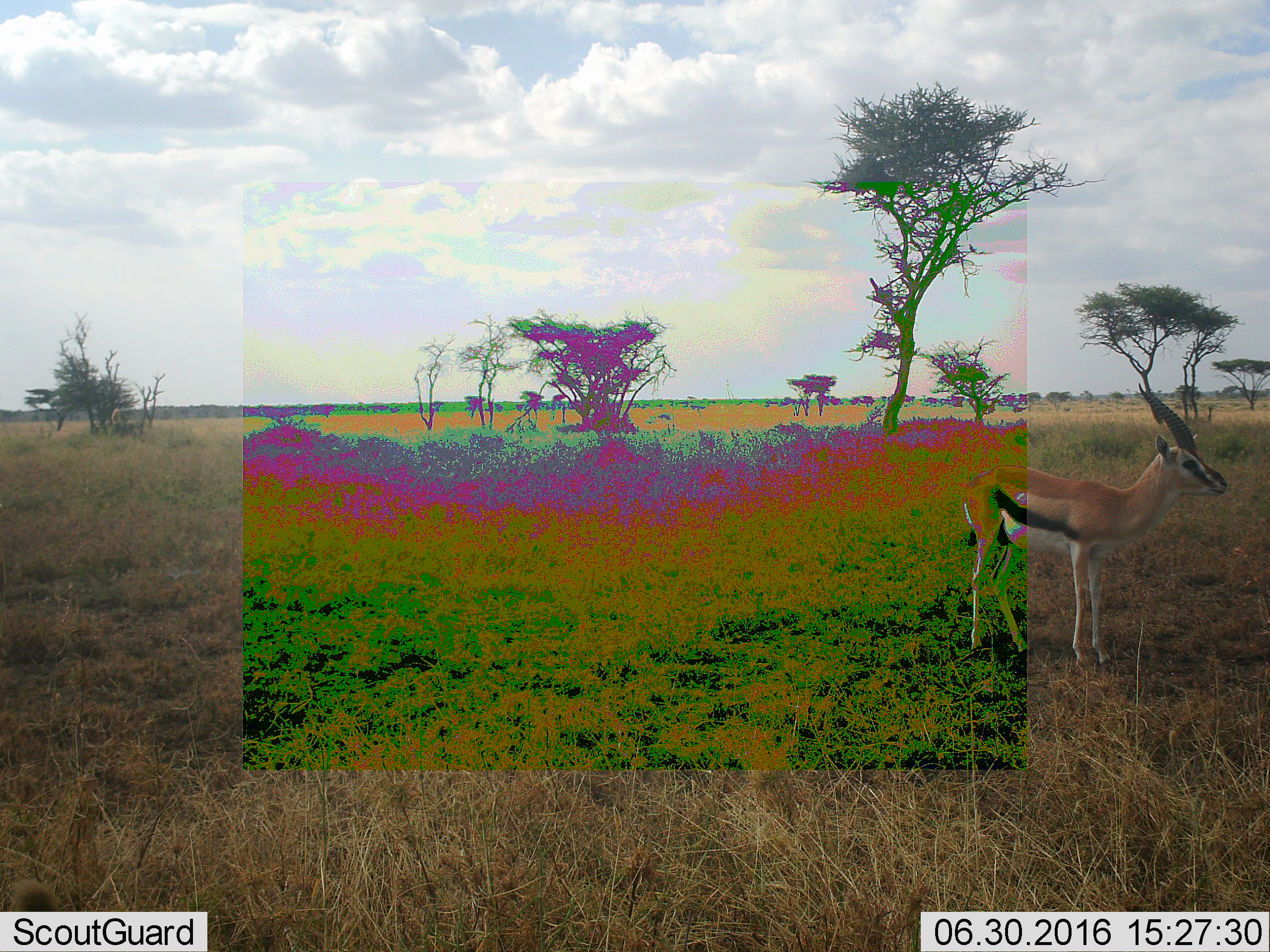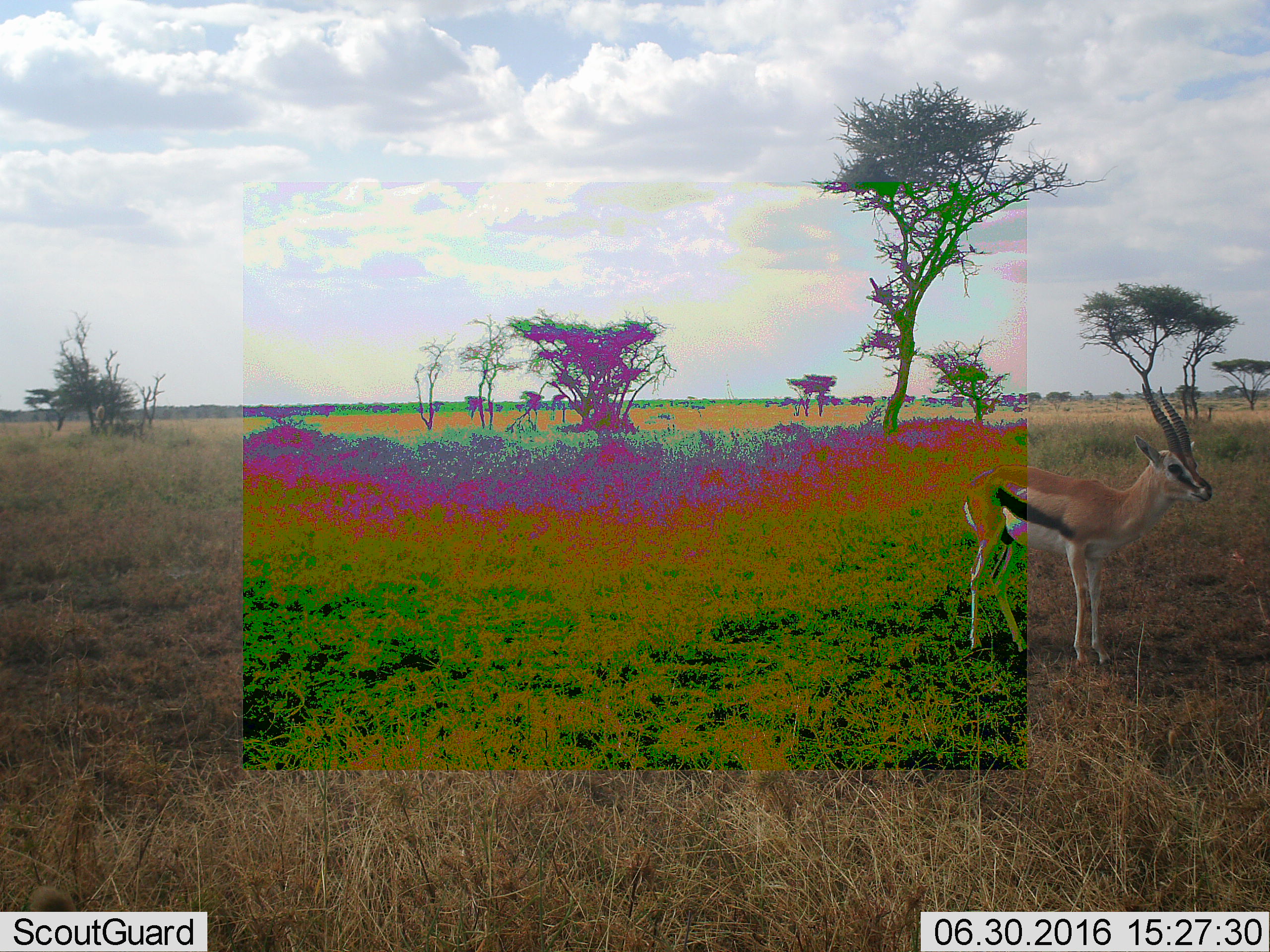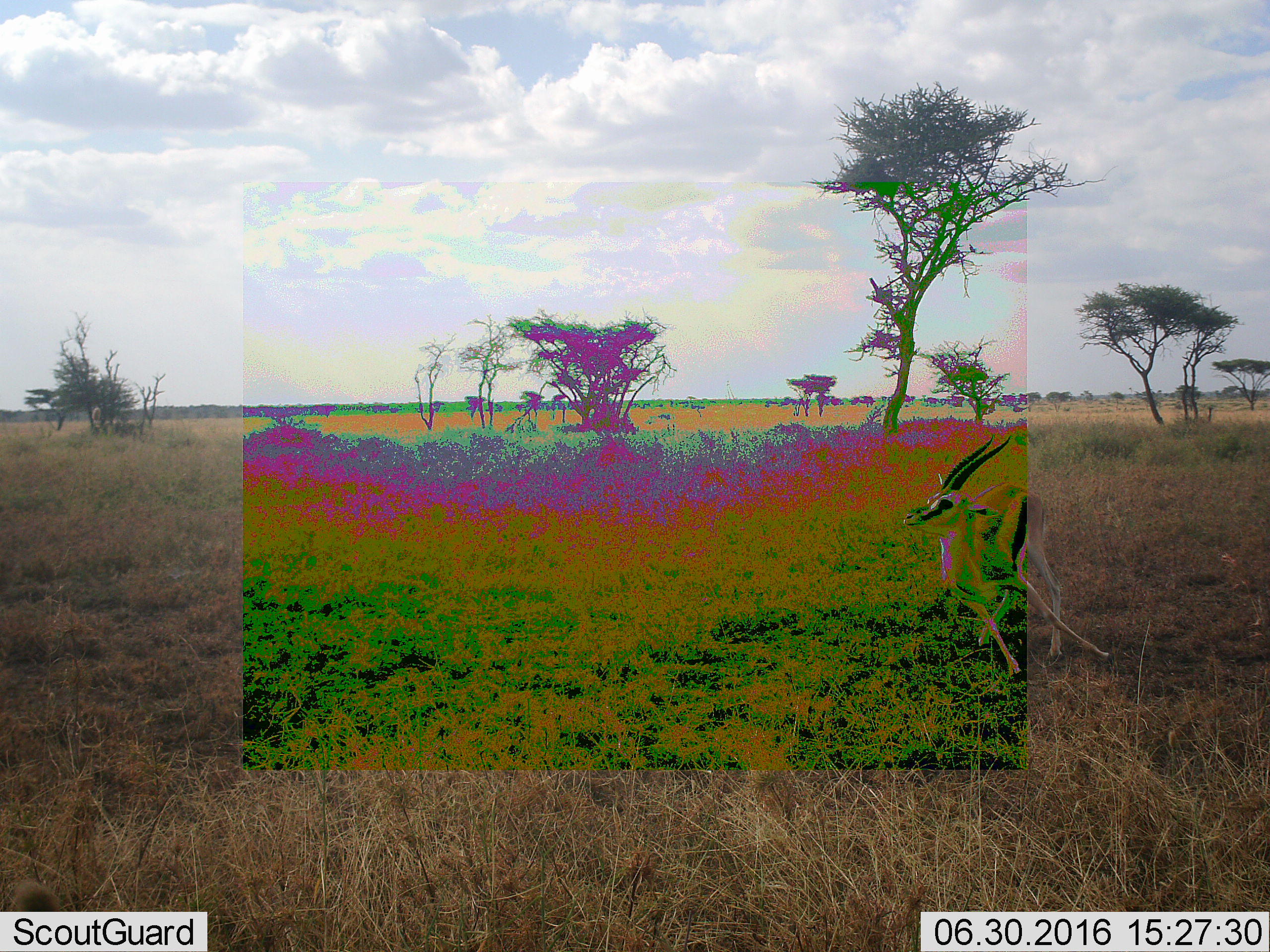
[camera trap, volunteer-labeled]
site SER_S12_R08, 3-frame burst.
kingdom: Animalia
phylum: Chordata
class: Mammalia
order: Artiodactyla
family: Bovidae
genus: Eudorcas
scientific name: Eudorcas thomsonii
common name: thomson's gazelle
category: gazellethomsons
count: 1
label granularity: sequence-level